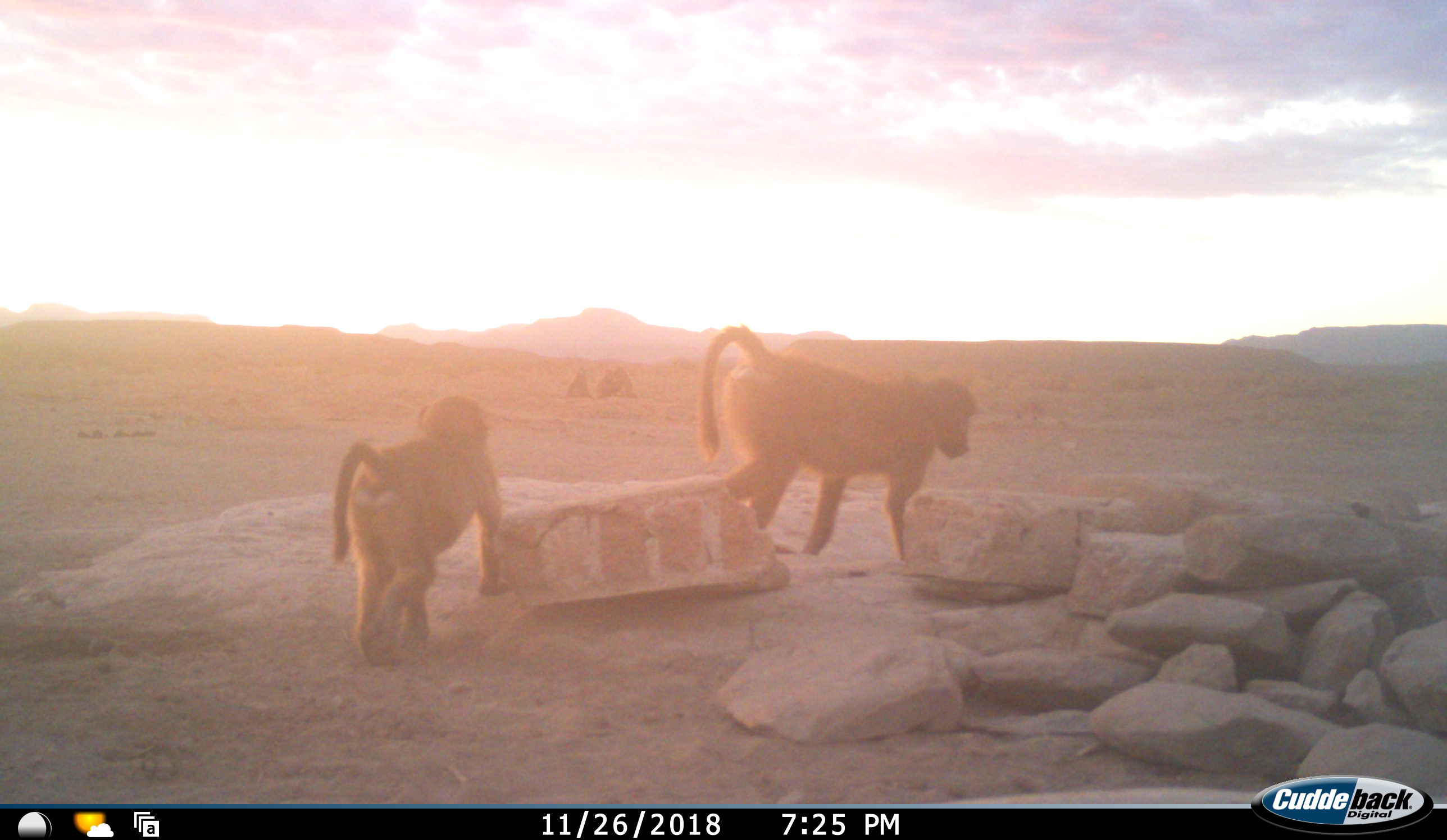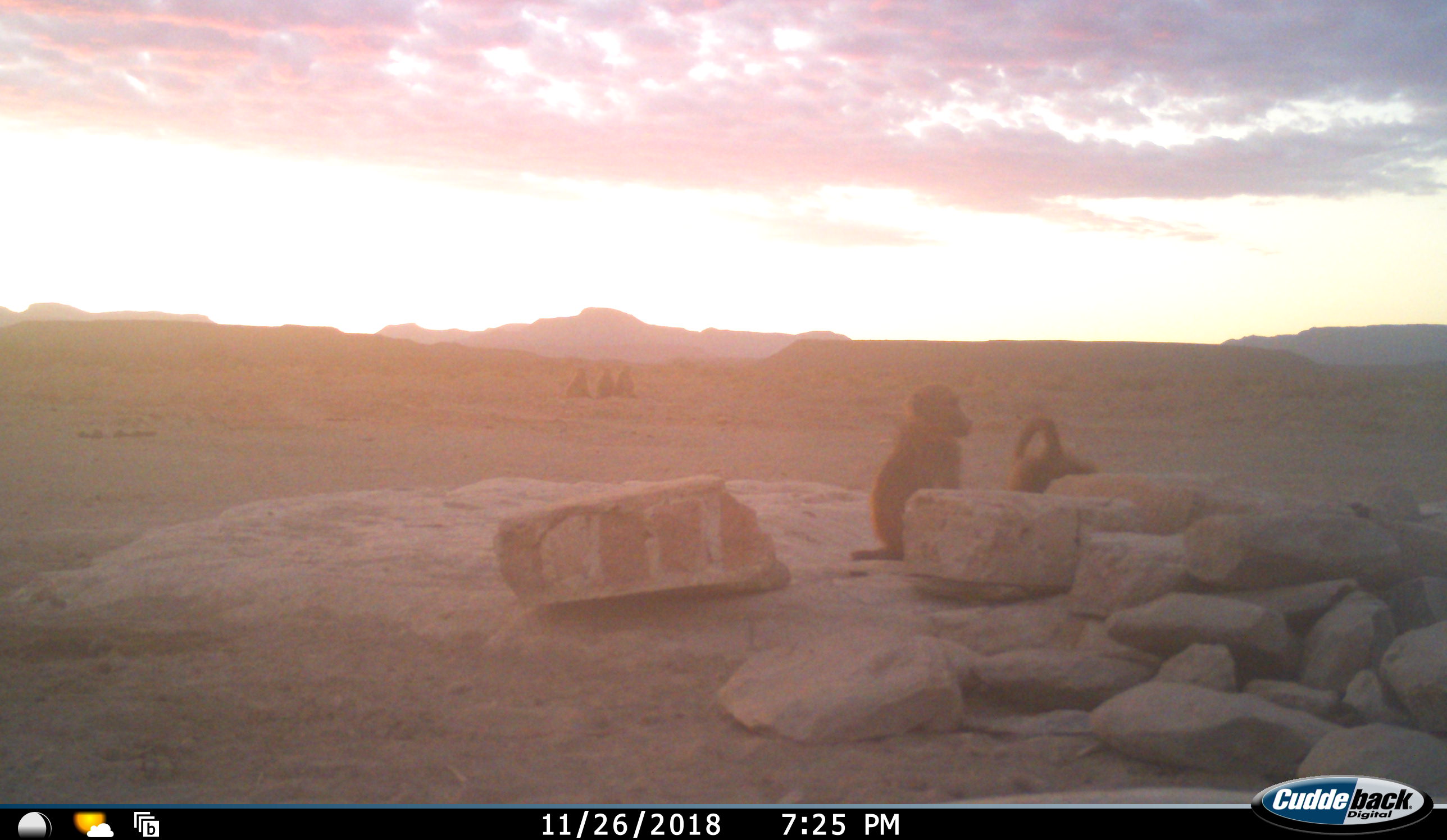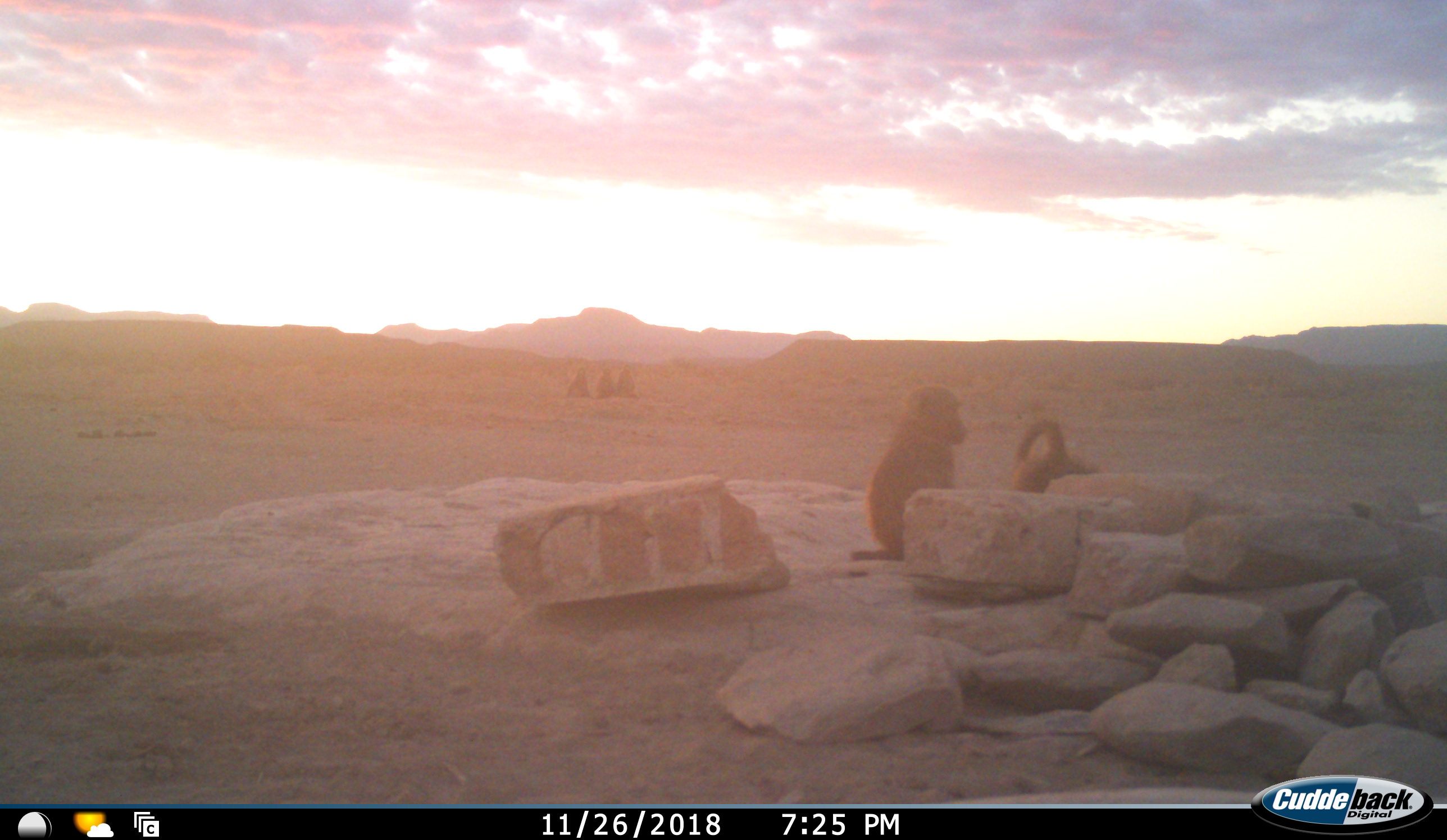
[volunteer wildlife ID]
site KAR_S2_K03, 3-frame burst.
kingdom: Animalia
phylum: Chordata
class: Mammalia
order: Primates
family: Cercopithecidae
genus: Papio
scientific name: Papio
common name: baboon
Baboon (Papio), count 5. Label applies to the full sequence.